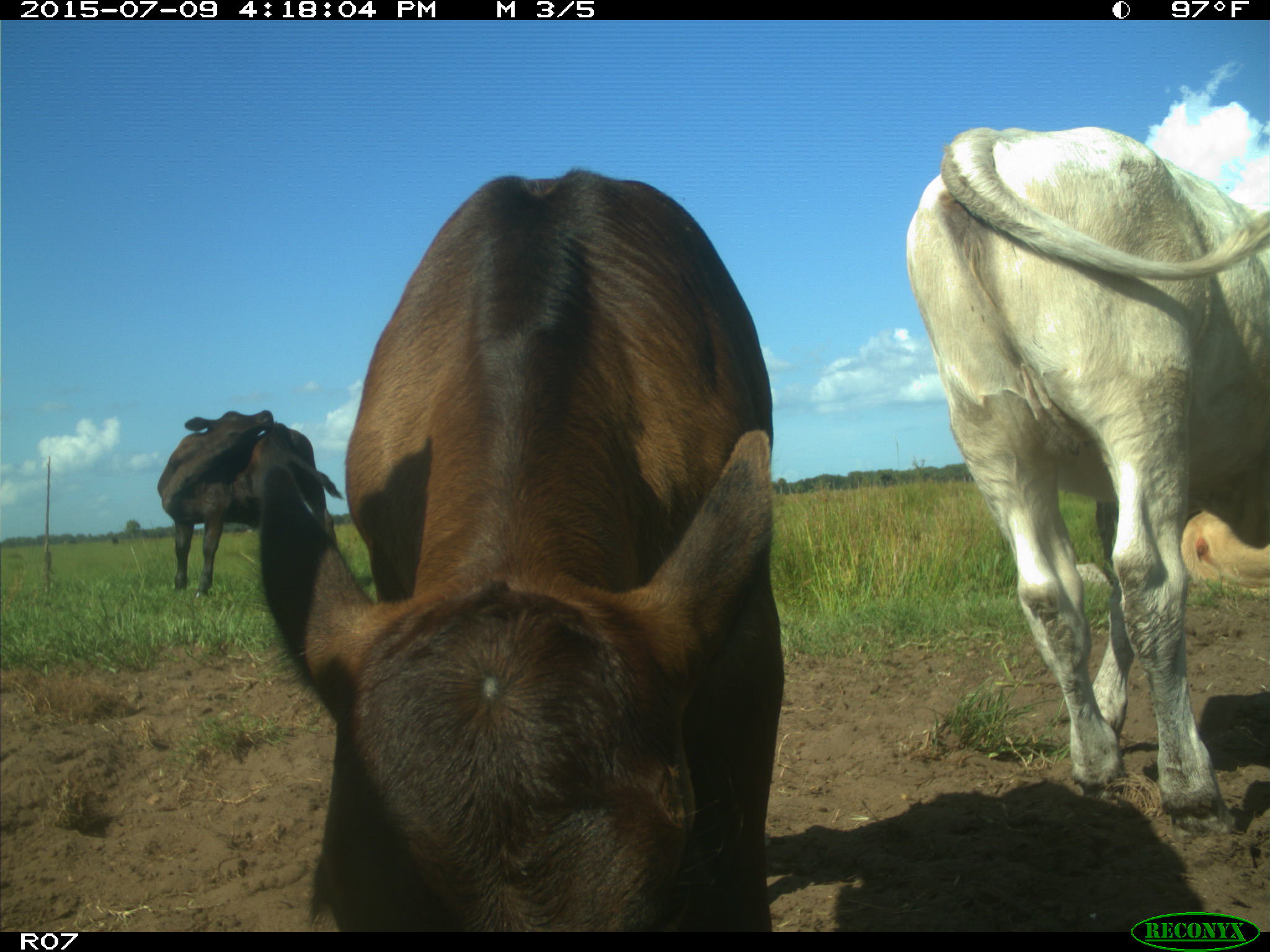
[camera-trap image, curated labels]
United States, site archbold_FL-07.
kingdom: Animalia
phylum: Chordata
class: Mammalia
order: Artiodactyla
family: Bovidae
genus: Bos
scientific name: Bos taurus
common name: domestic cow